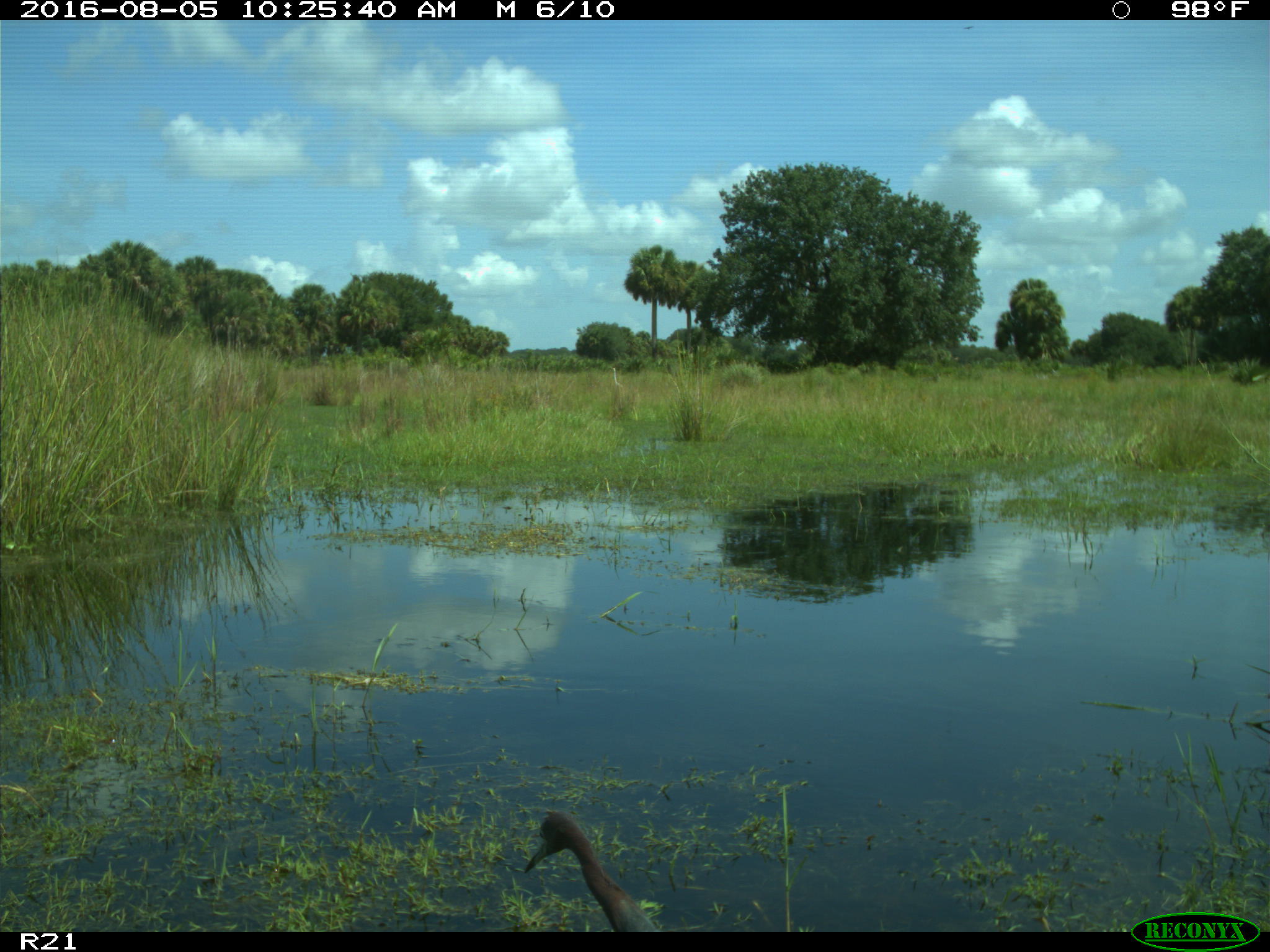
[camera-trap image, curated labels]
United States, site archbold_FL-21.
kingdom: Animalia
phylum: Chordata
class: Aves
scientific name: Aves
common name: birds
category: unidentified bird